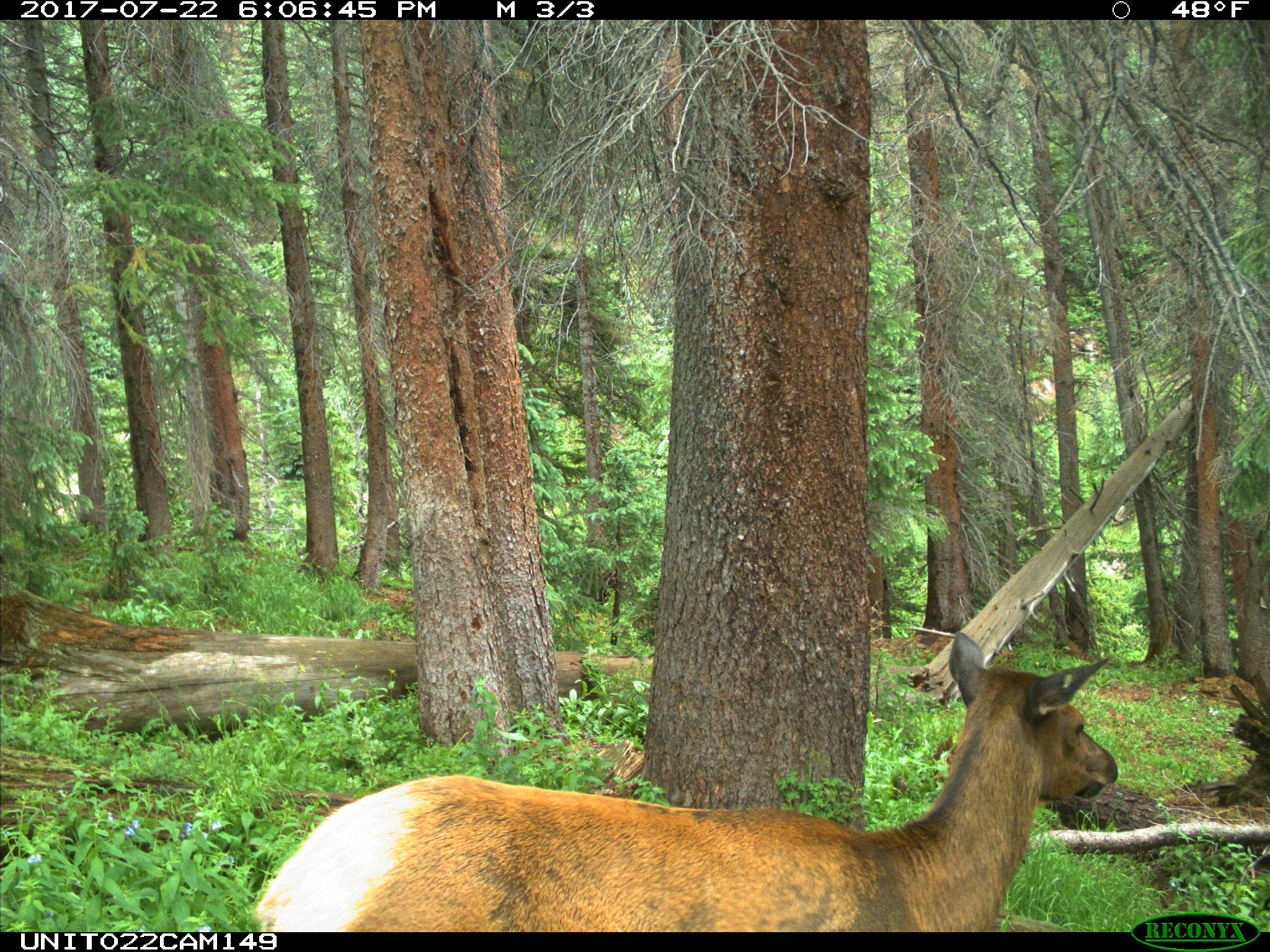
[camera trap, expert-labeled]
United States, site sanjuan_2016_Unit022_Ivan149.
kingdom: Animalia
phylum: Chordata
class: Mammalia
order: Artiodactyla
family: Cervidae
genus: Cervus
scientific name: Cervus elaphus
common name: red deer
Cervus elaphus (red deer).